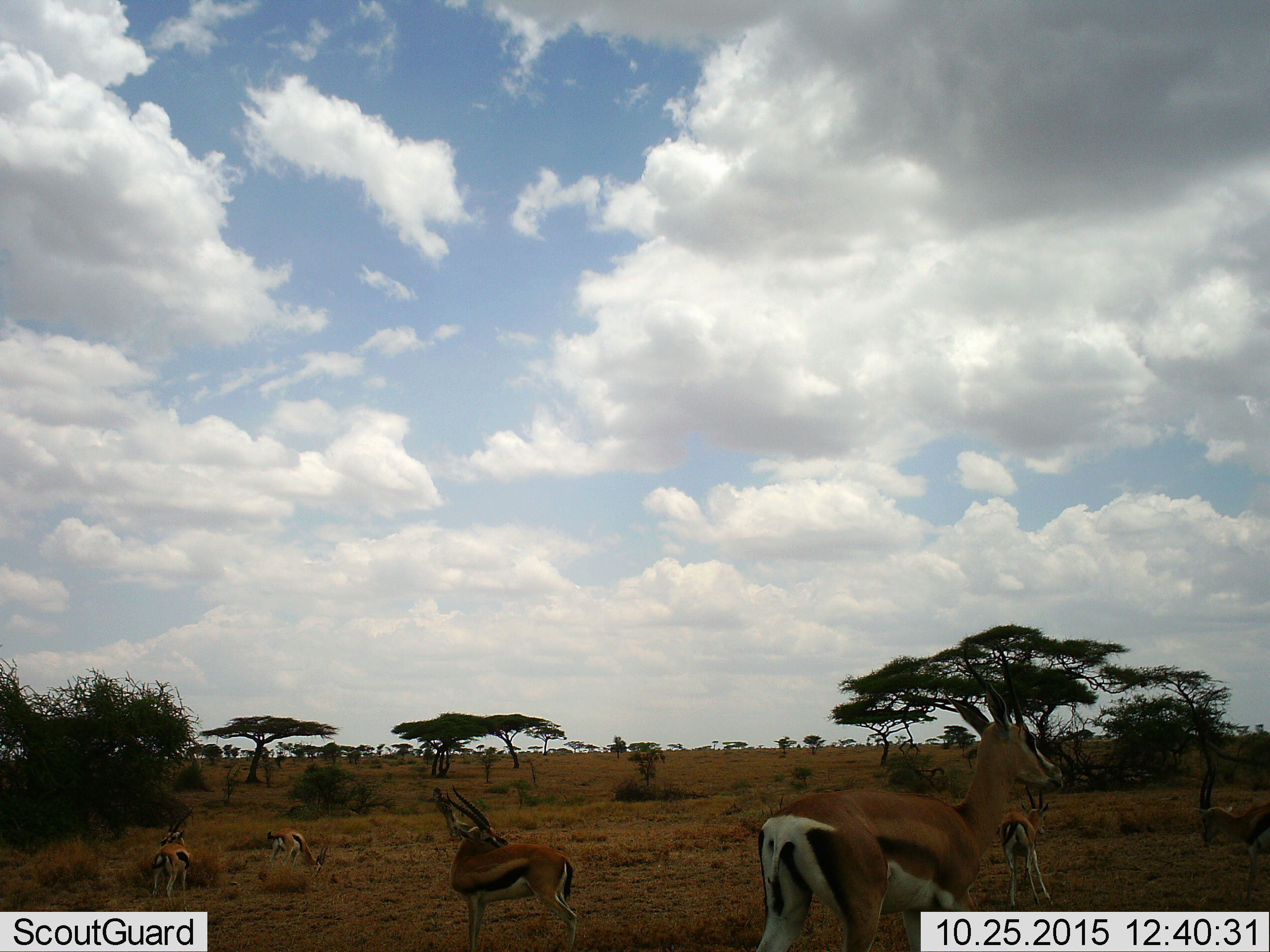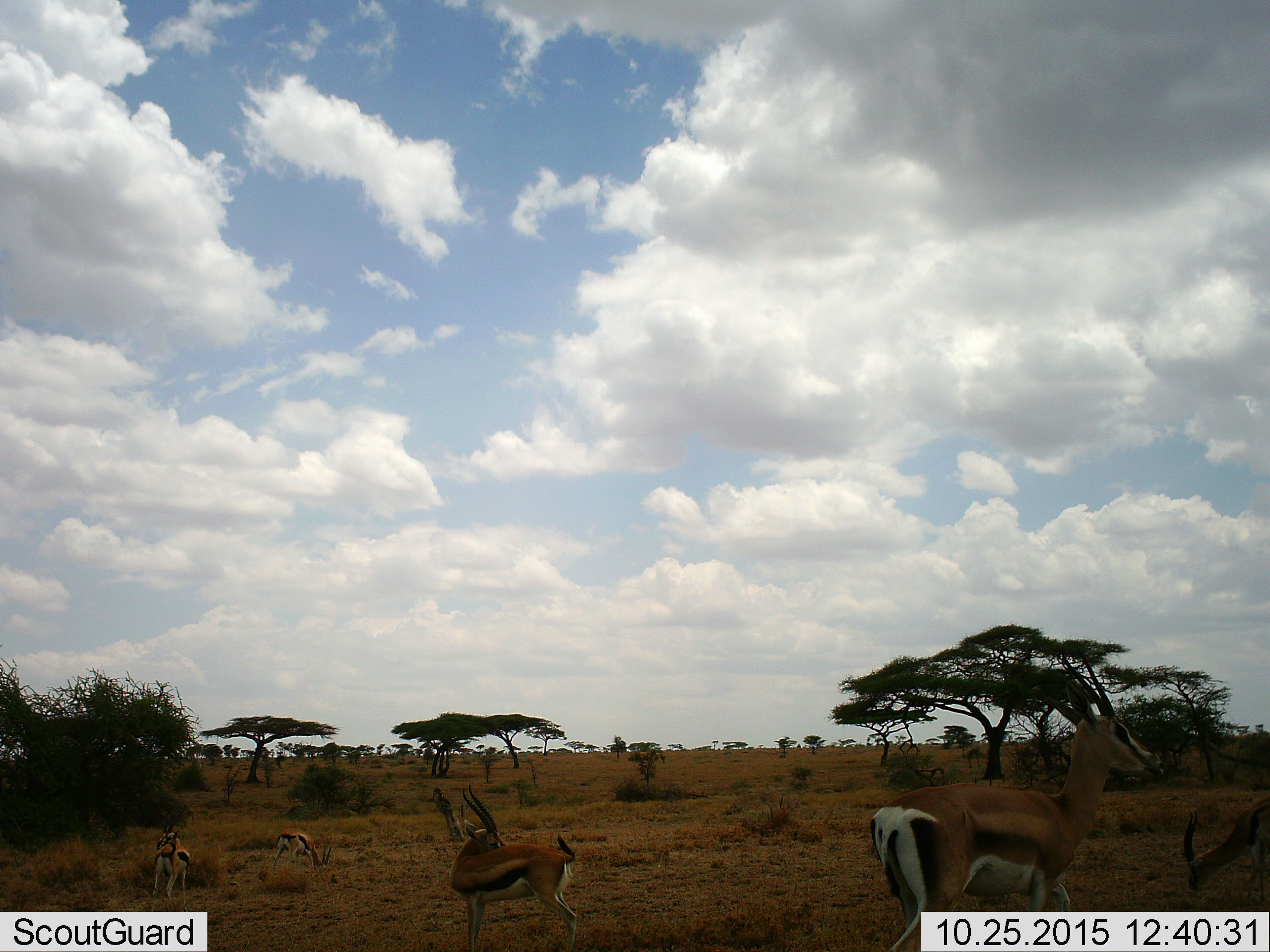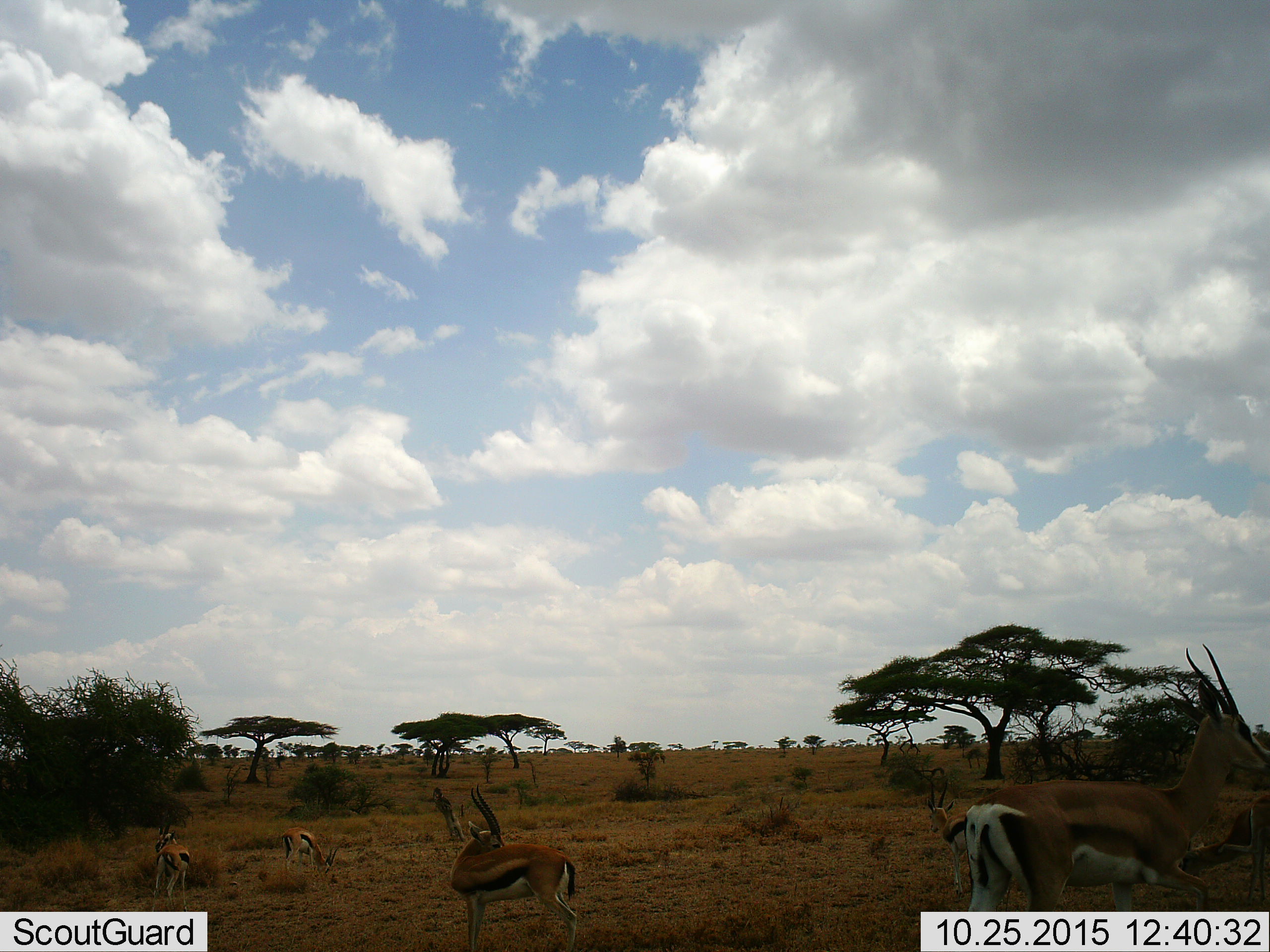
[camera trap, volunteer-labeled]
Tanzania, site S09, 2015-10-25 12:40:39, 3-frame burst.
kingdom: Animalia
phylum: Chordata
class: Mammalia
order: Artiodactyla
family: Bovidae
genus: Eudorcas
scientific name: Eudorcas thomsonii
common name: thomson's gazelle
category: gazellethomsons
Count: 5.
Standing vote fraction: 67%.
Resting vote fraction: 0%.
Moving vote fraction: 67%.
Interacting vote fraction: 0%.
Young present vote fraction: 0%.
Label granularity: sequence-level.